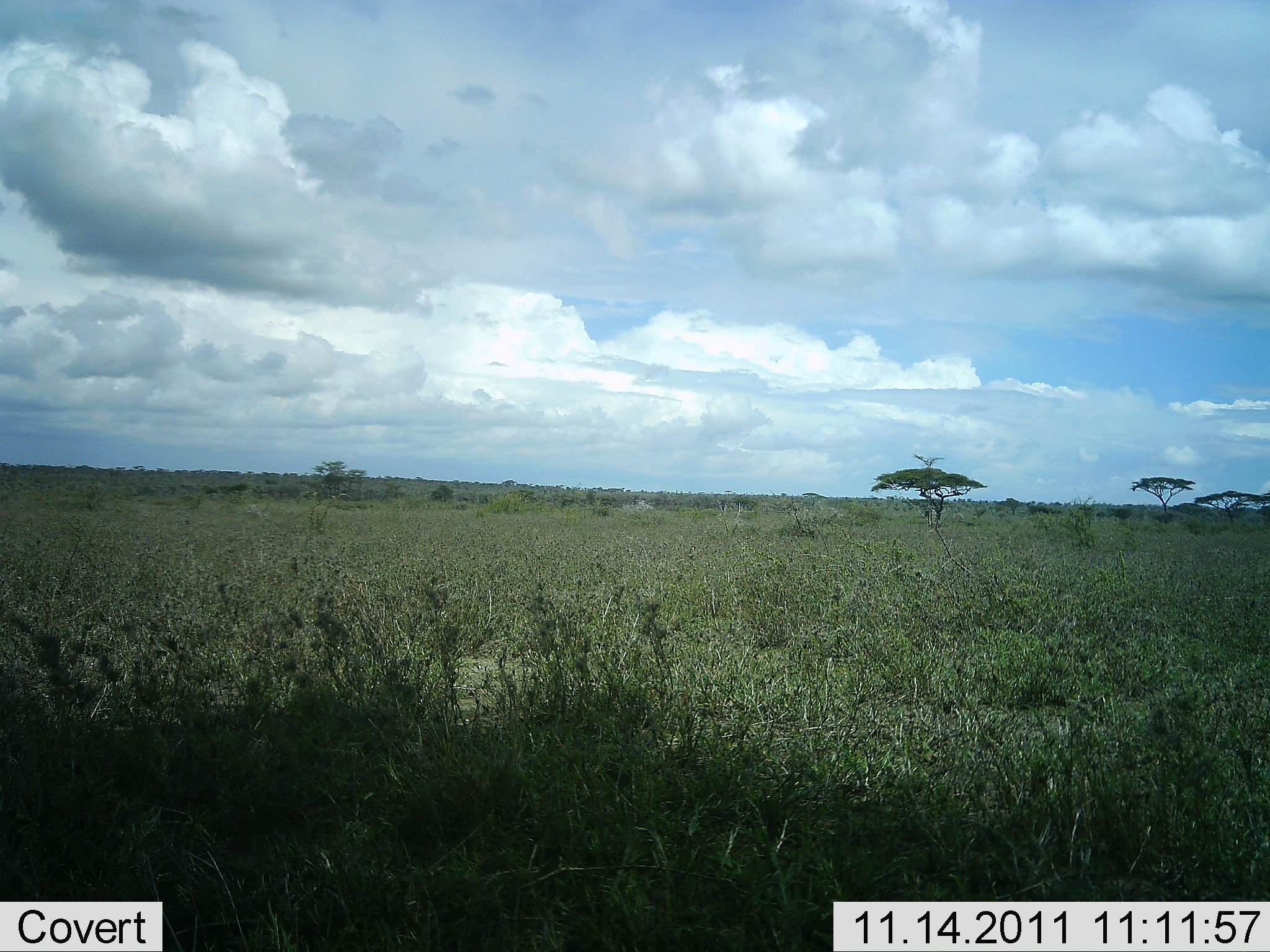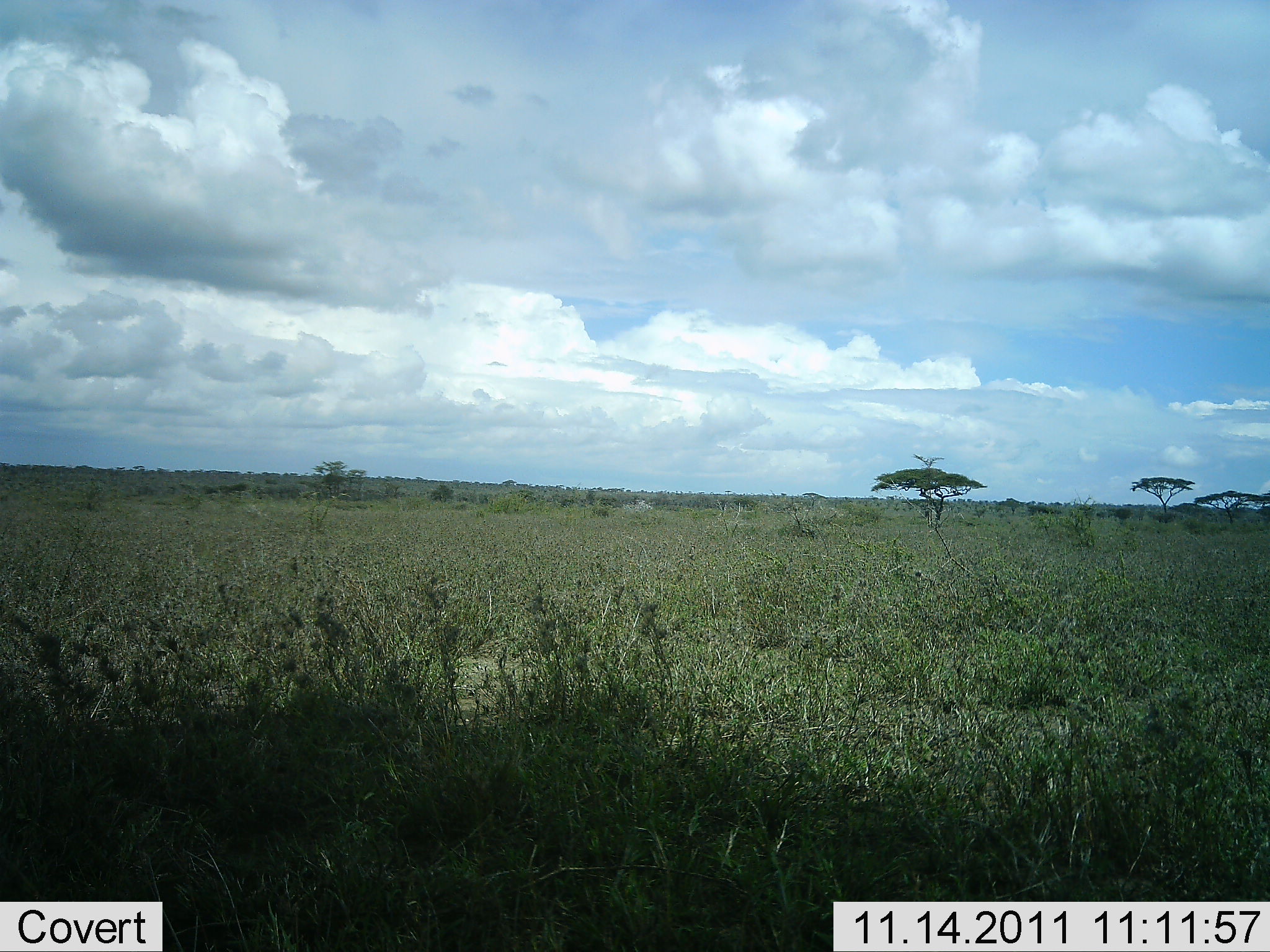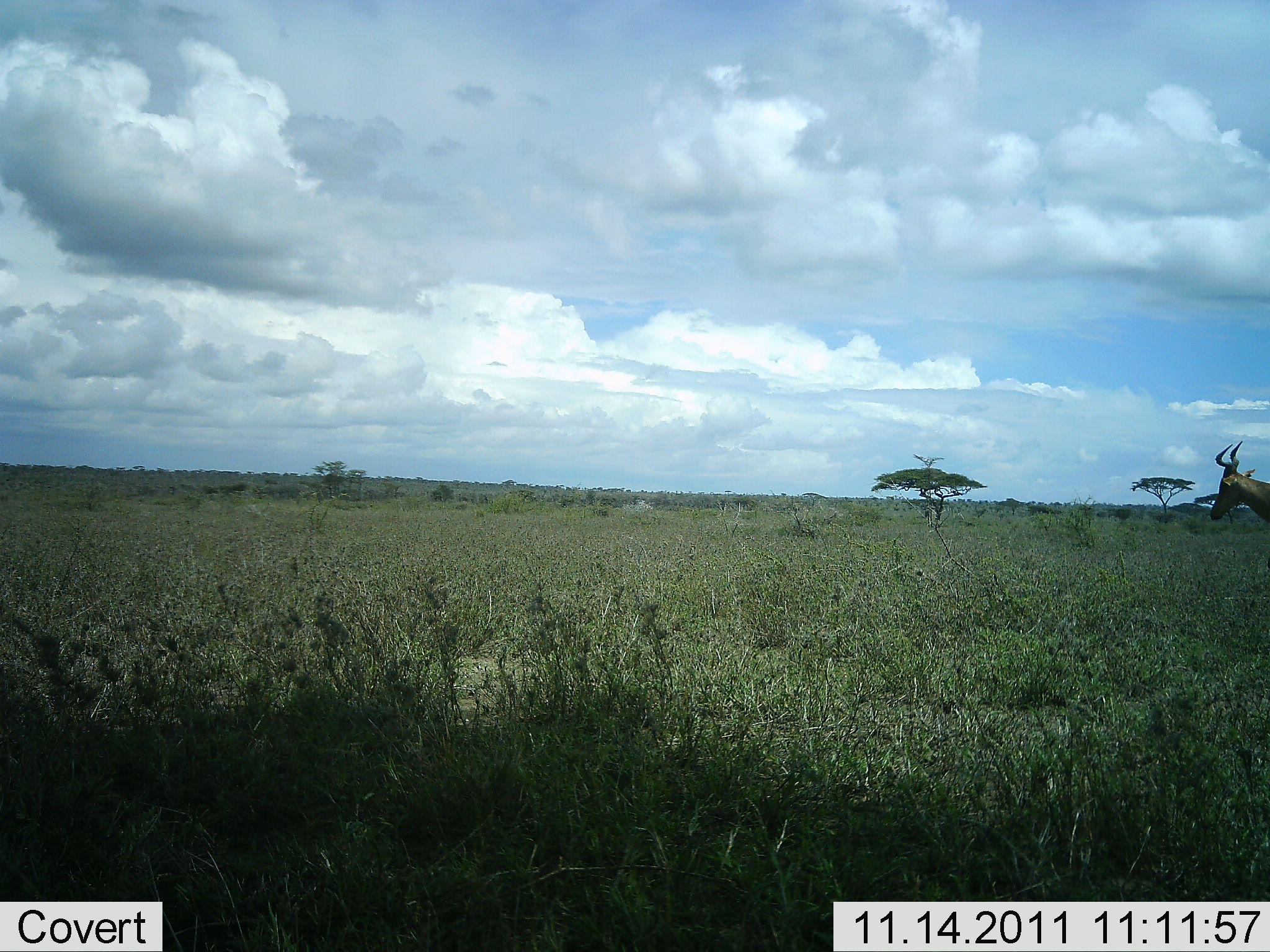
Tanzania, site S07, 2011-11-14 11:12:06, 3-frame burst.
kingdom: Animalia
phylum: Chordata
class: Mammalia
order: Artiodactyla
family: Bovidae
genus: Alcelaphus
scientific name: Alcelaphus buselaphus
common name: hartebeest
Hartebeest (Alcelaphus buselaphus), count 1. Behavior (volunteer vote fractions): standing 10%, resting 0%, moving 90%, interacting 0%. Young present (vote fraction): 0%. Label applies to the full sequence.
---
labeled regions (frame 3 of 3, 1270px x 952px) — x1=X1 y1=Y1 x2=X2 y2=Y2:
animal: x1=1210 y1=442 x2=1270 y2=524